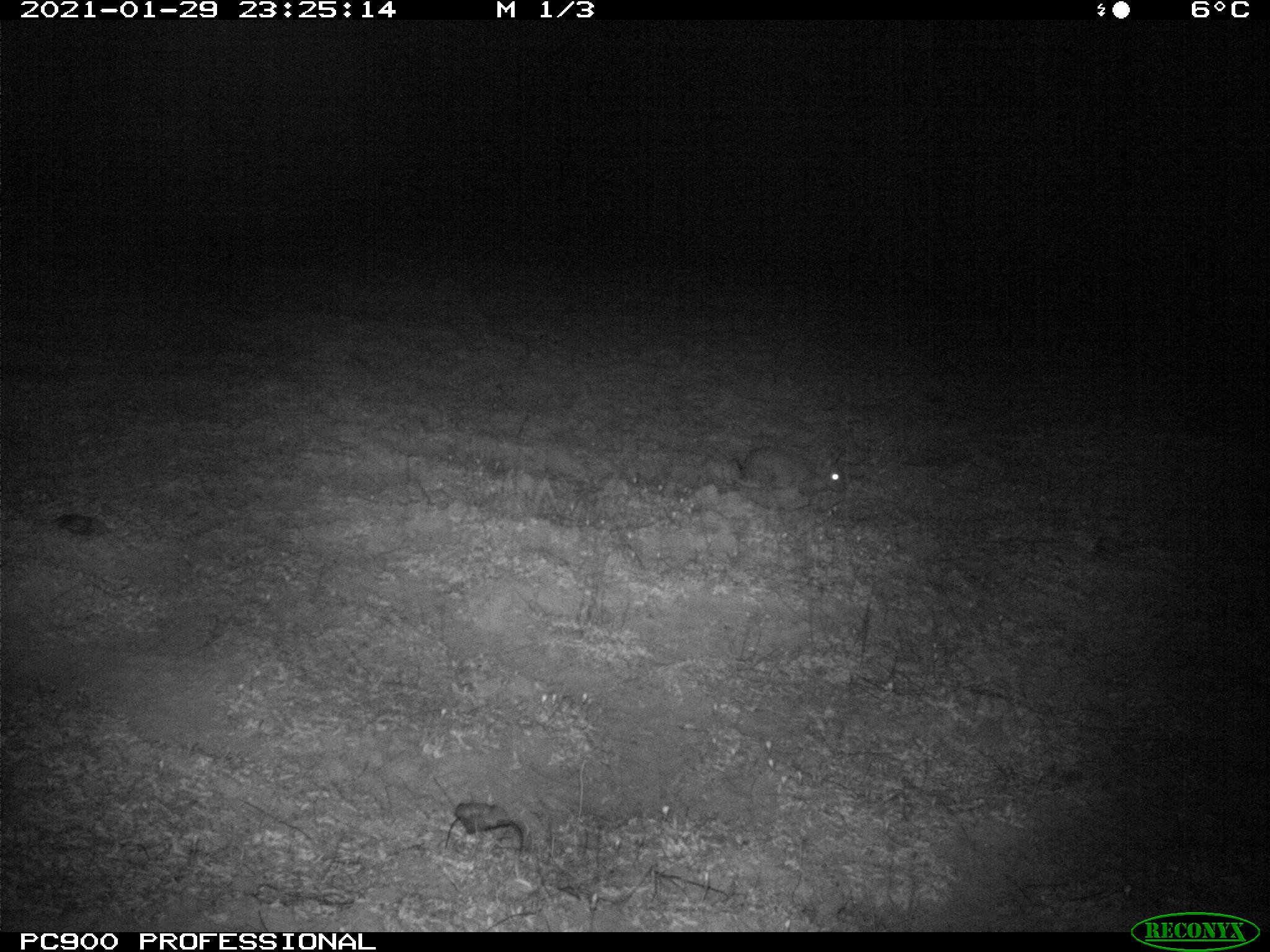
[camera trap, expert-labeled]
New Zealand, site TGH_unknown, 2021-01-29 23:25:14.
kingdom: Animalia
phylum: Chordata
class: Mammalia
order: Lagomorpha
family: Leporidae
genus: Oryctolagus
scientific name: Oryctolagus cuniculus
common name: european rabbit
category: rabbit